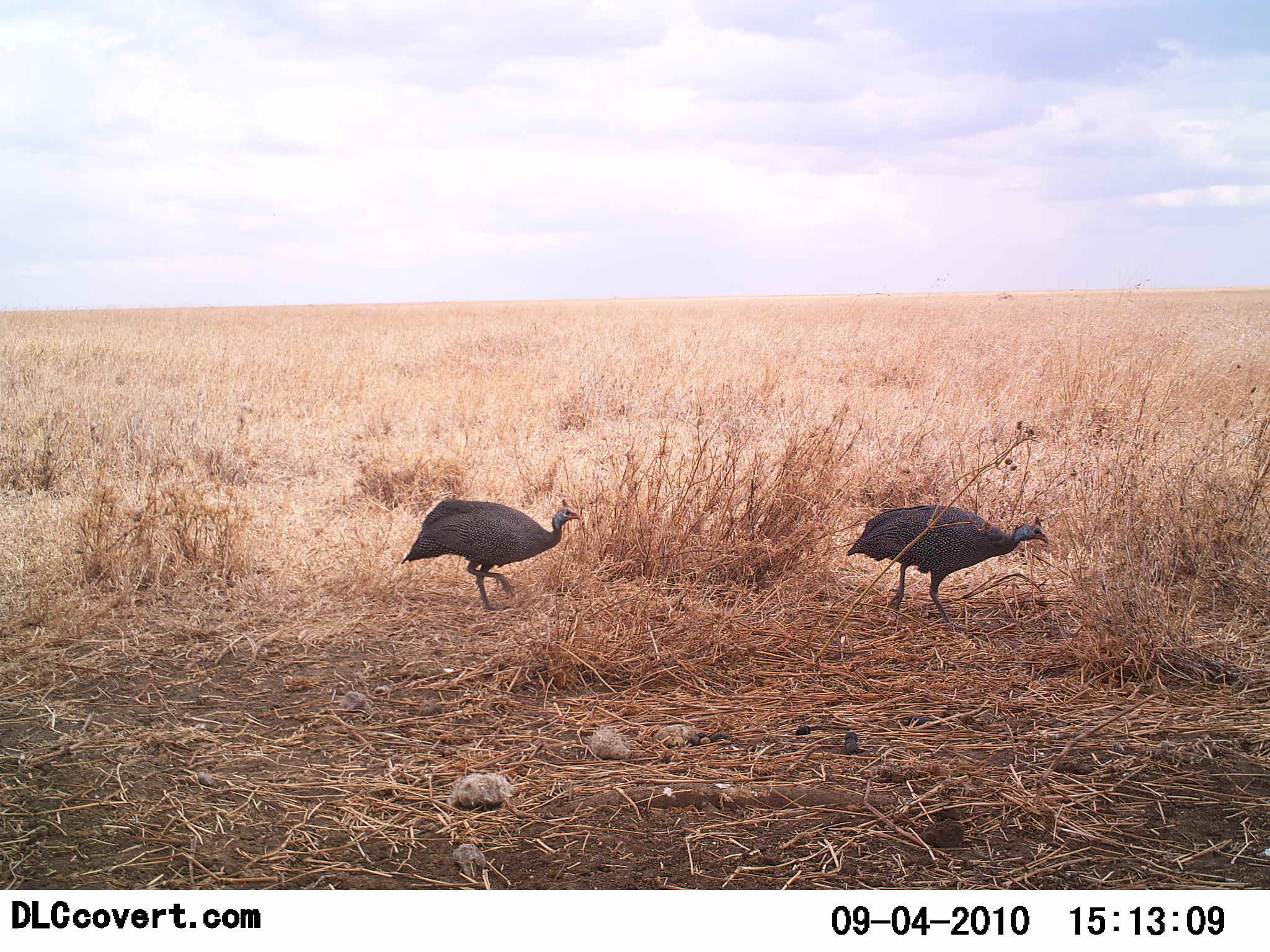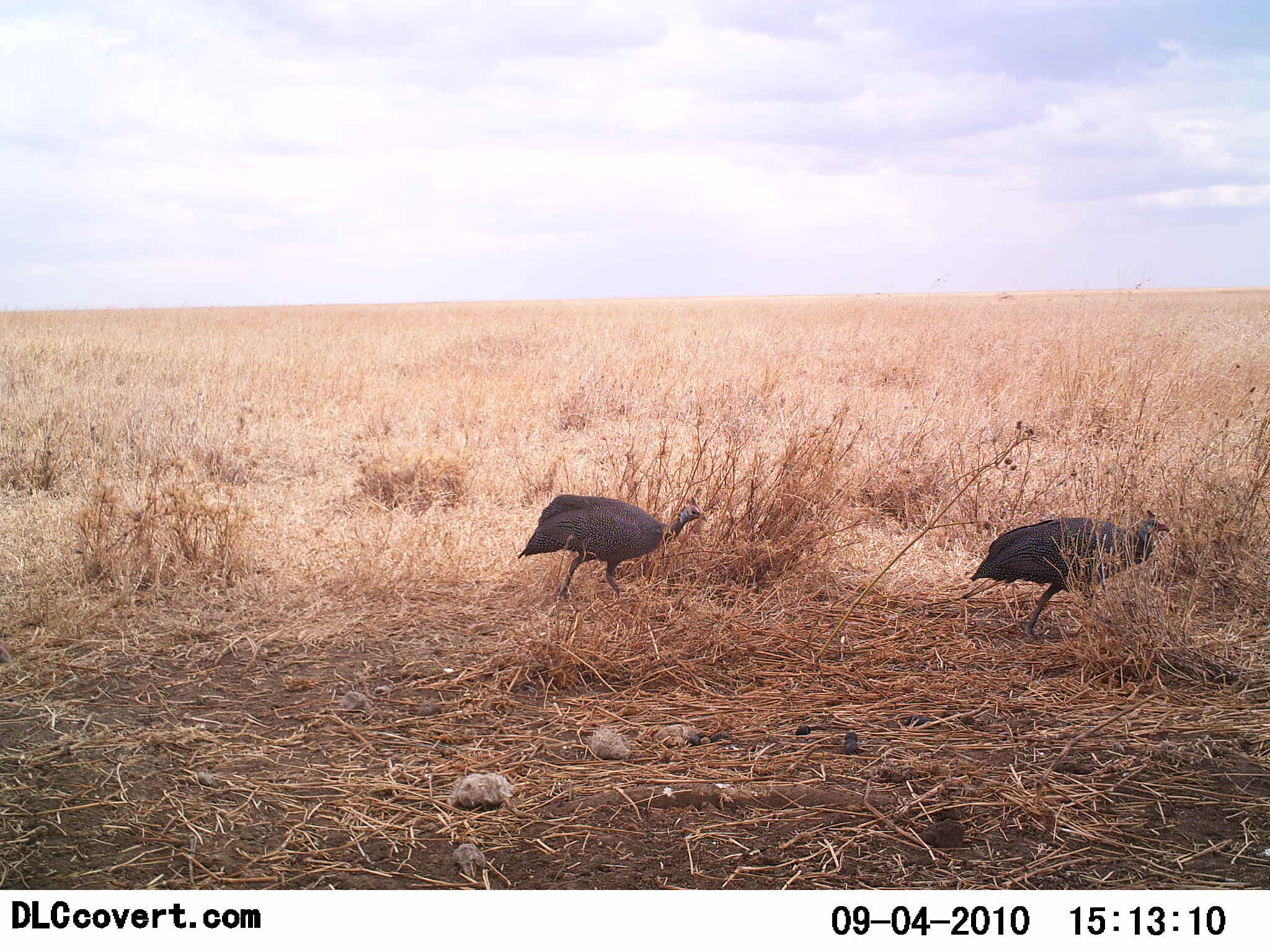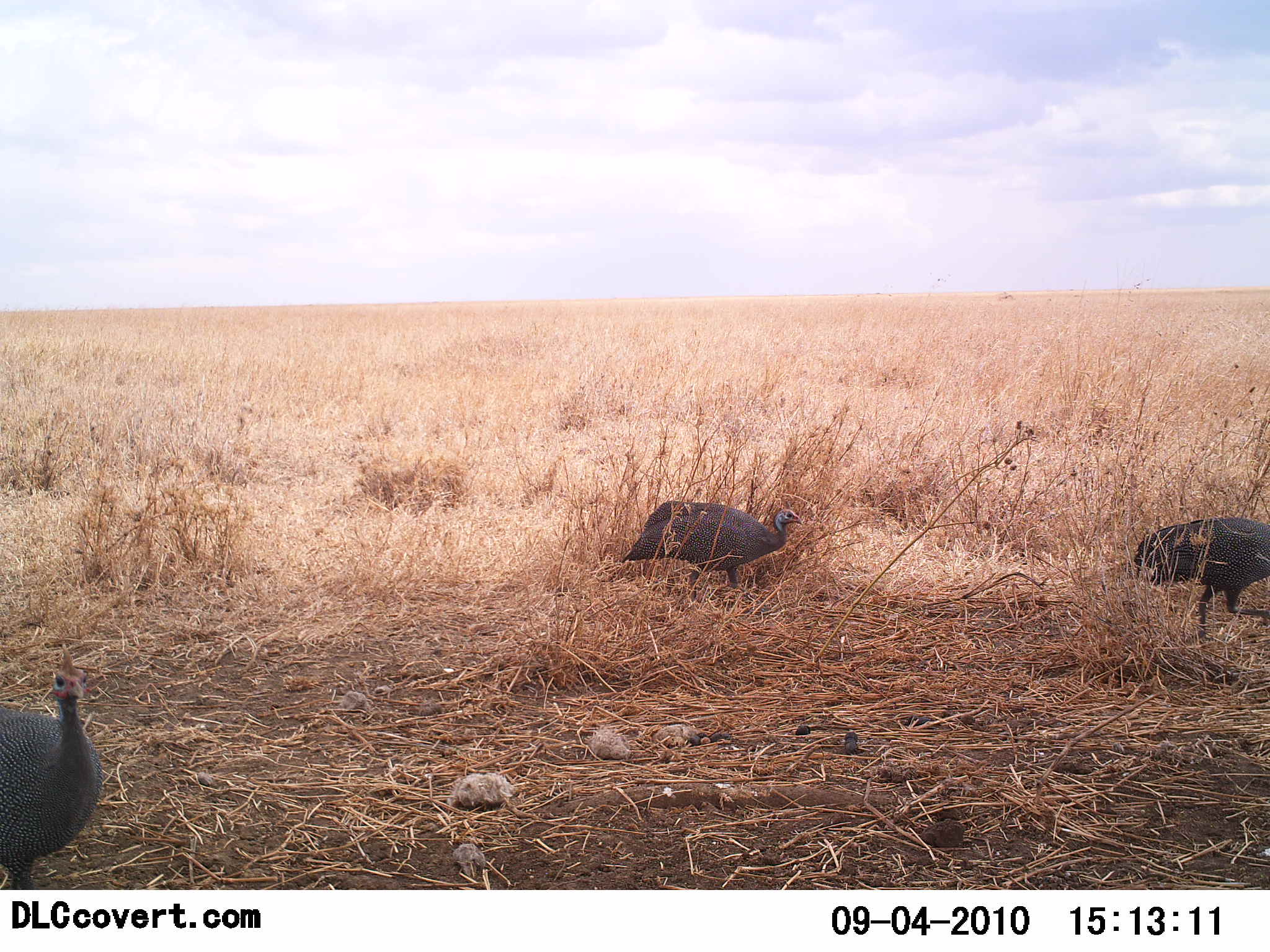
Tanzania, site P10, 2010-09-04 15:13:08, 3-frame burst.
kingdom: Animalia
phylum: Chordata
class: Aves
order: Galliformes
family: Numididae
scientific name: Numididae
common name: guinea fowl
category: guineafowl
Guineafowl (guinea fowl) (Numididae), count 3. Behavior (volunteer vote fractions): standing 0%, resting 0%, moving 100%, interacting 0%. Young present (vote fraction): 0%. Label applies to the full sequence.